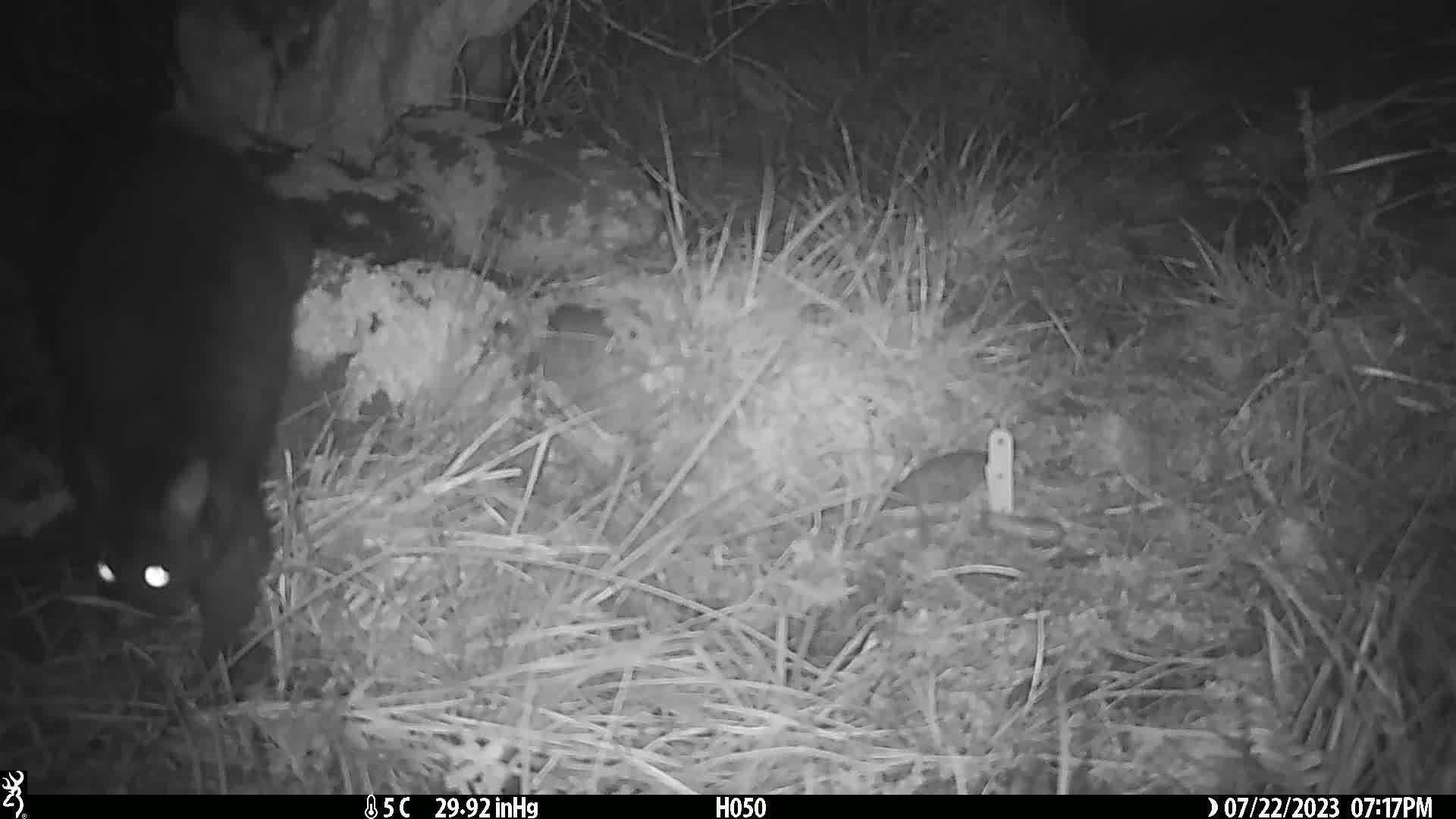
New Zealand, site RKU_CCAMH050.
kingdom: Animalia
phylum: Chordata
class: Mammalia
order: Diprotodontia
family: Phalangeridae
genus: Trichosurus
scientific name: Trichosurus vulpecula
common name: common brushtail possum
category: possum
Possum (common brushtail possum) (Trichosurus vulpecula).